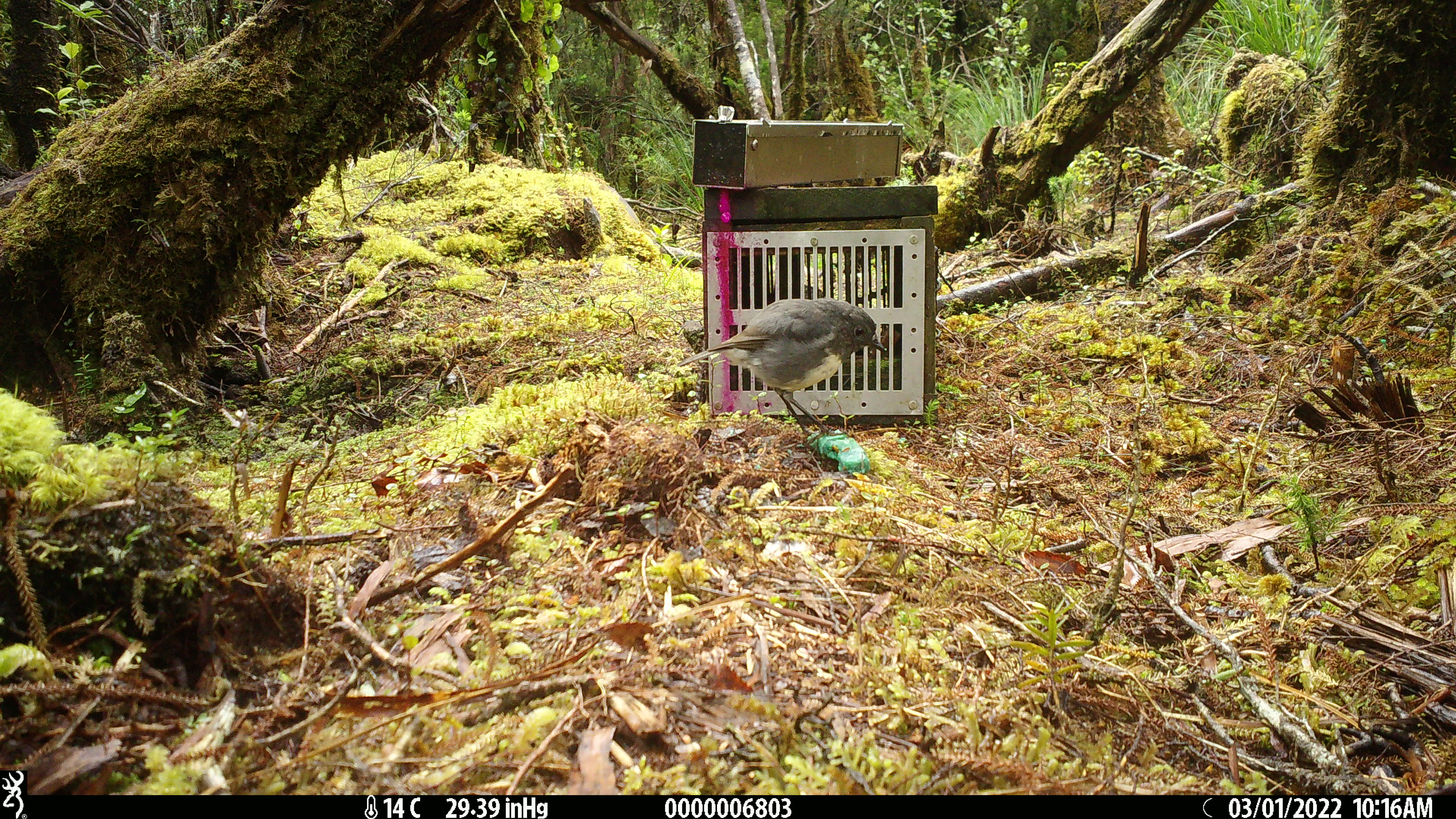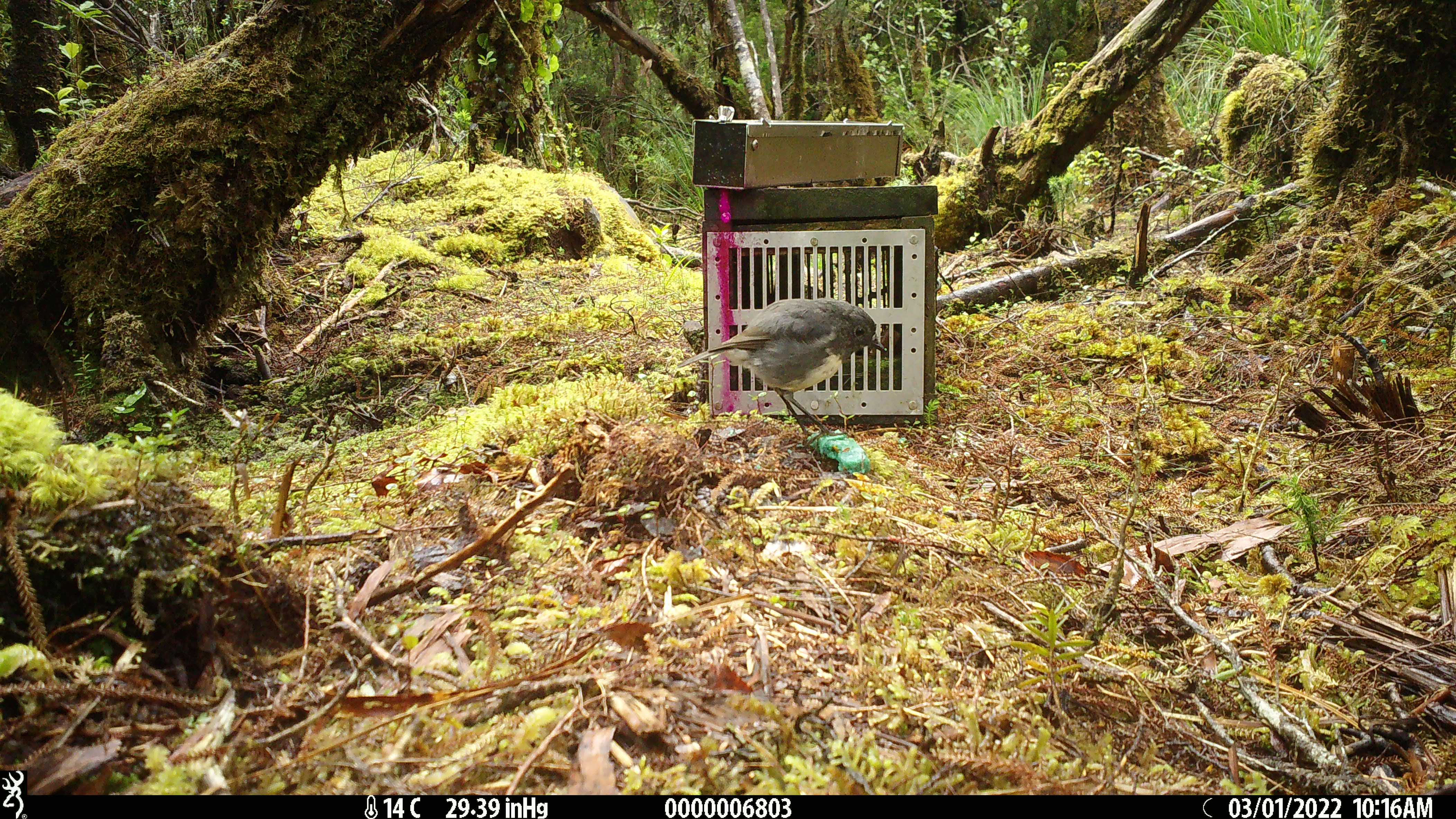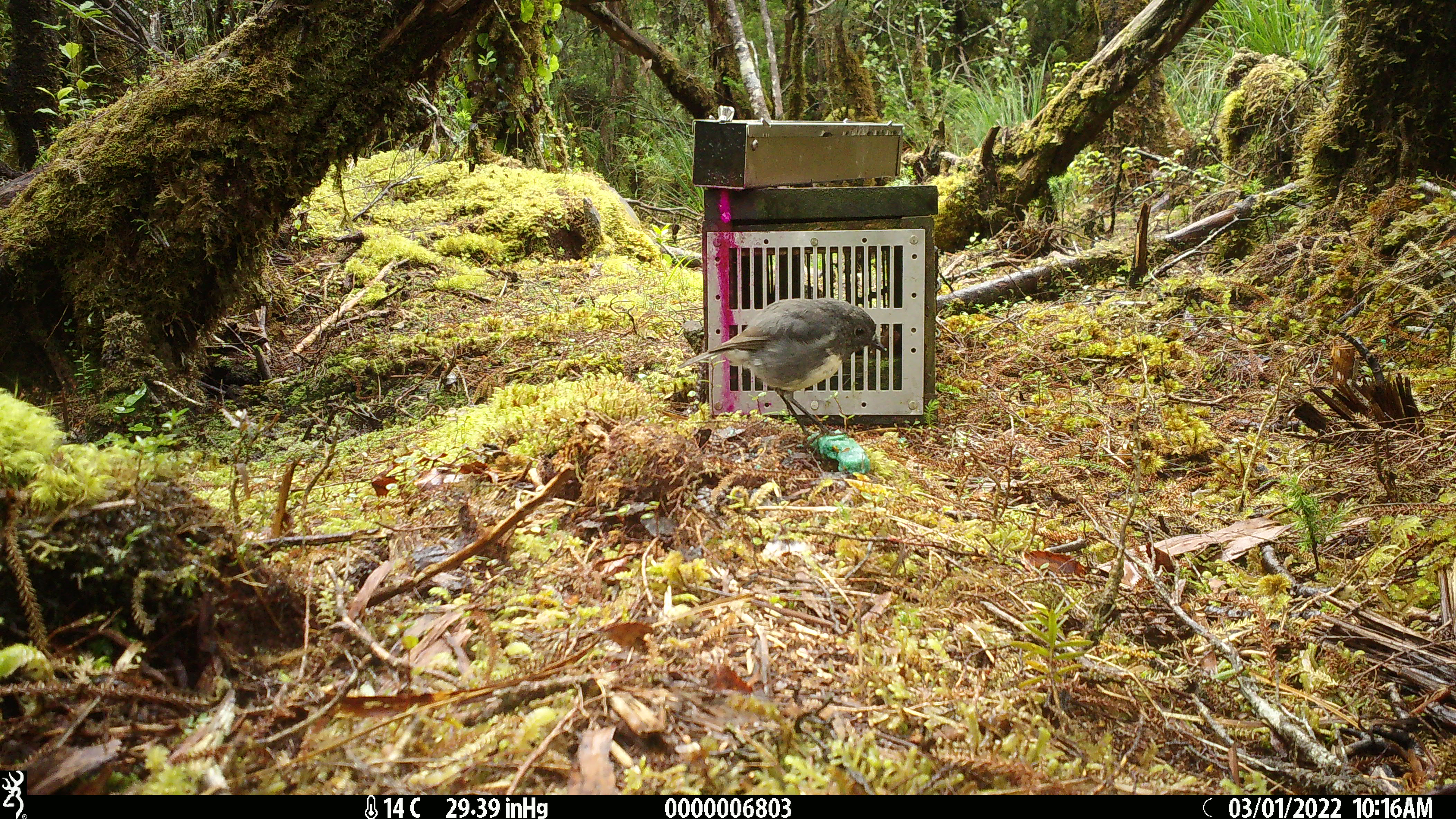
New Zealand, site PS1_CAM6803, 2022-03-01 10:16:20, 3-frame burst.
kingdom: Animalia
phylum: Chordata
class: Aves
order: Passeriformes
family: Petroicidae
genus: Petroica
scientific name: Petroica australis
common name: new zealand robin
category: robin